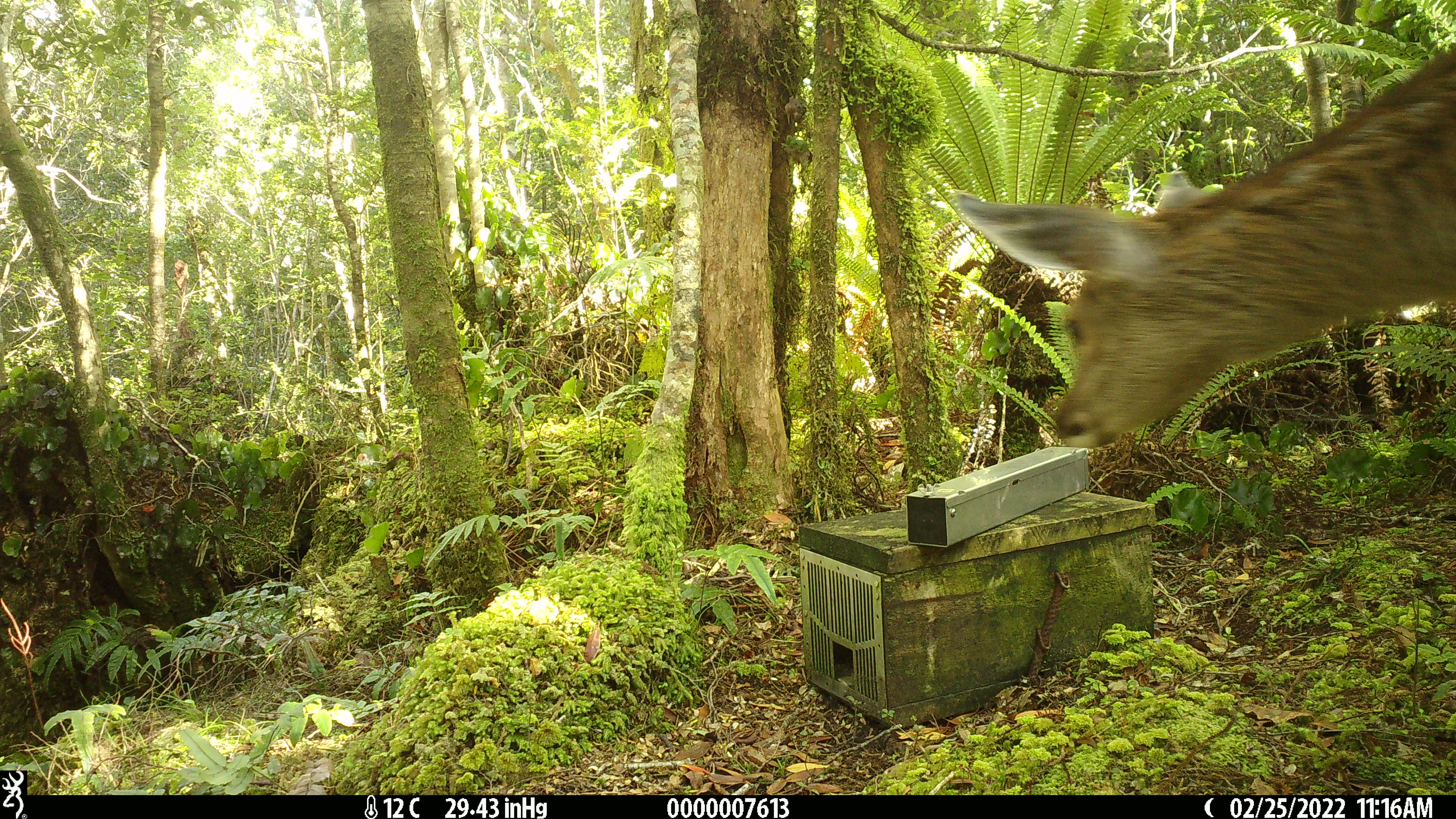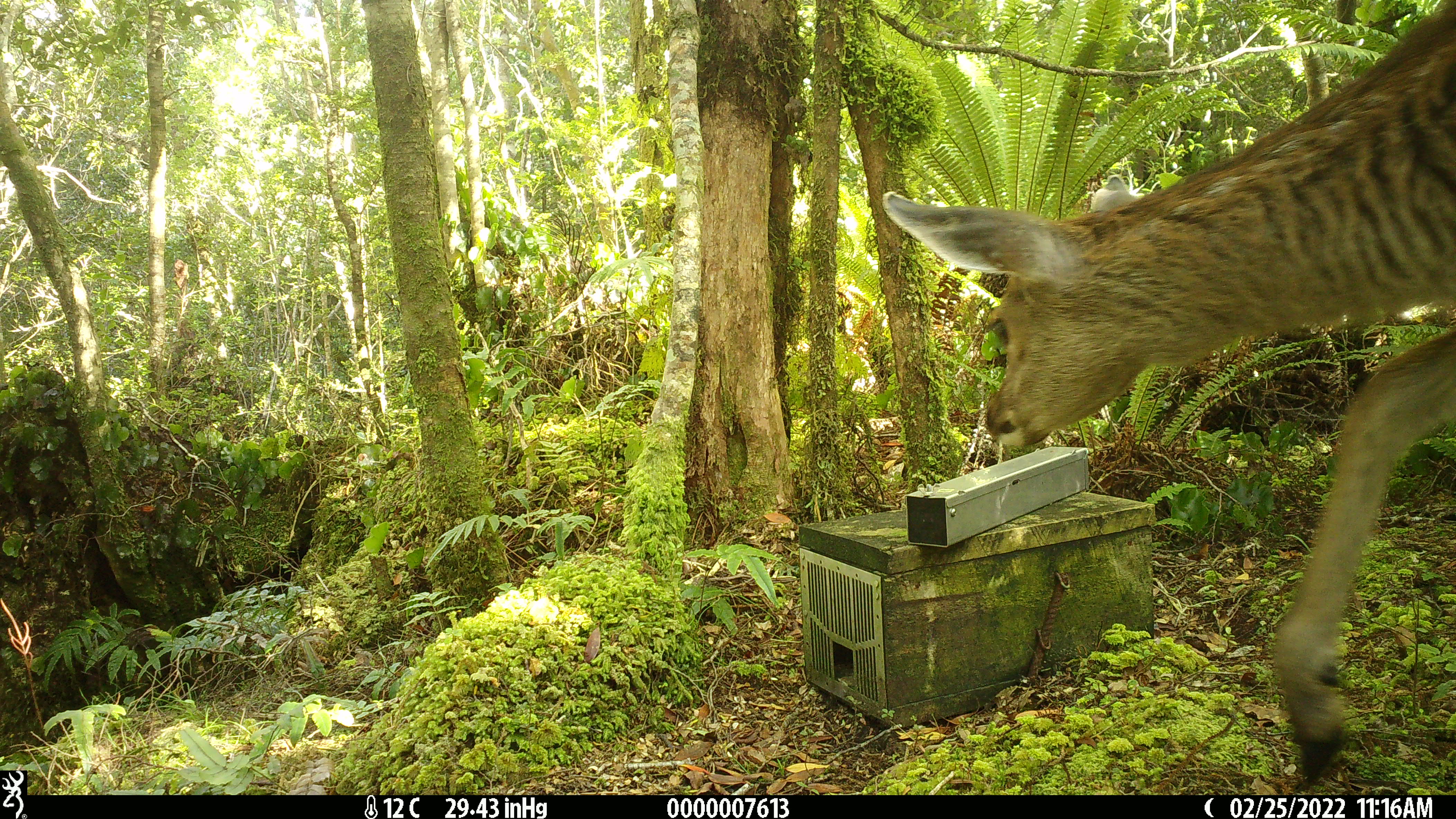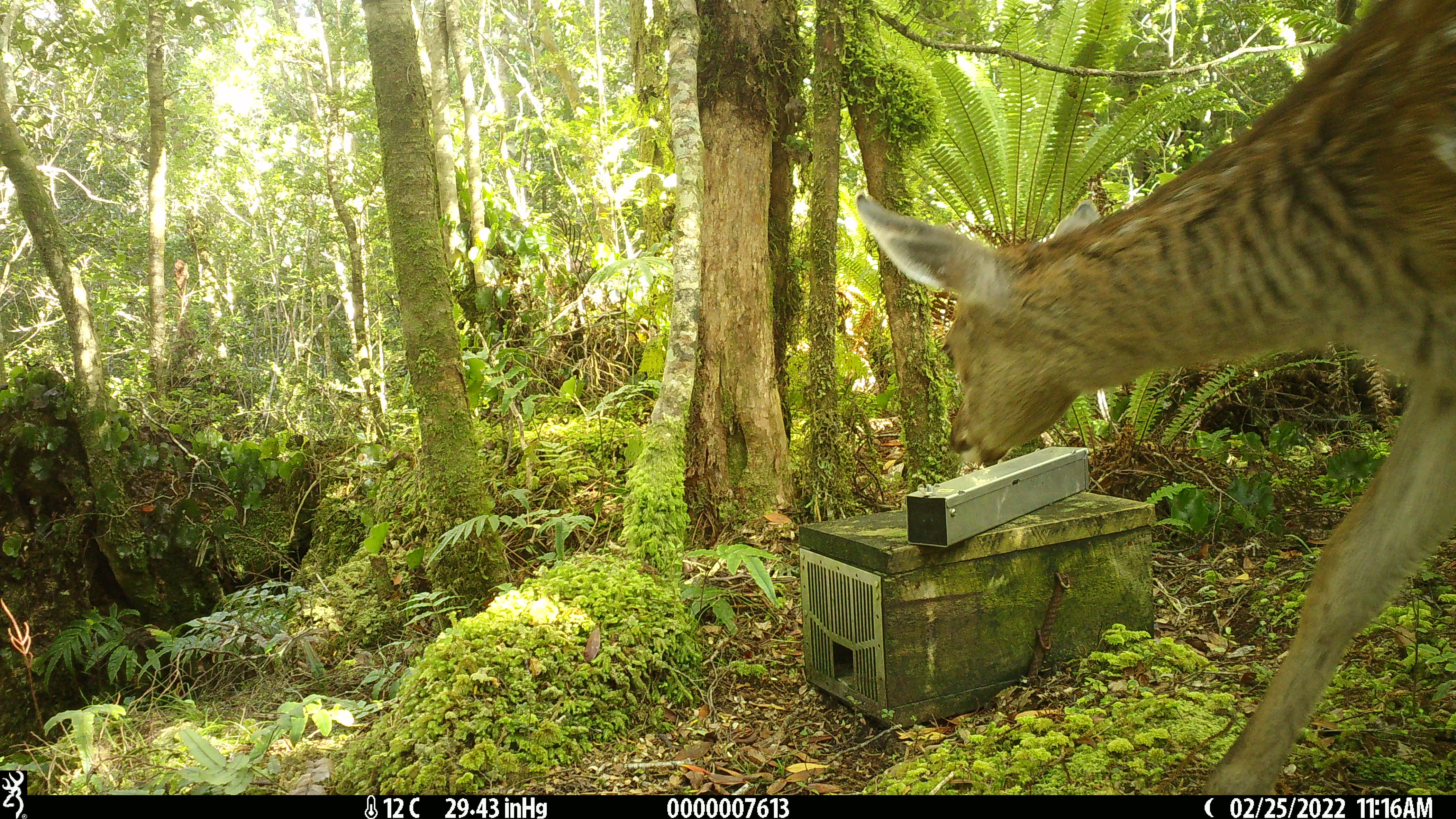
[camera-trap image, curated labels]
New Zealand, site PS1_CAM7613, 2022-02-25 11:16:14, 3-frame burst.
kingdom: Animalia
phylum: Chordata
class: Mammalia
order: Artiodactyla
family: Cervidae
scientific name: Cervidae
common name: deer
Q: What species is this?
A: Deer (Cervidae).